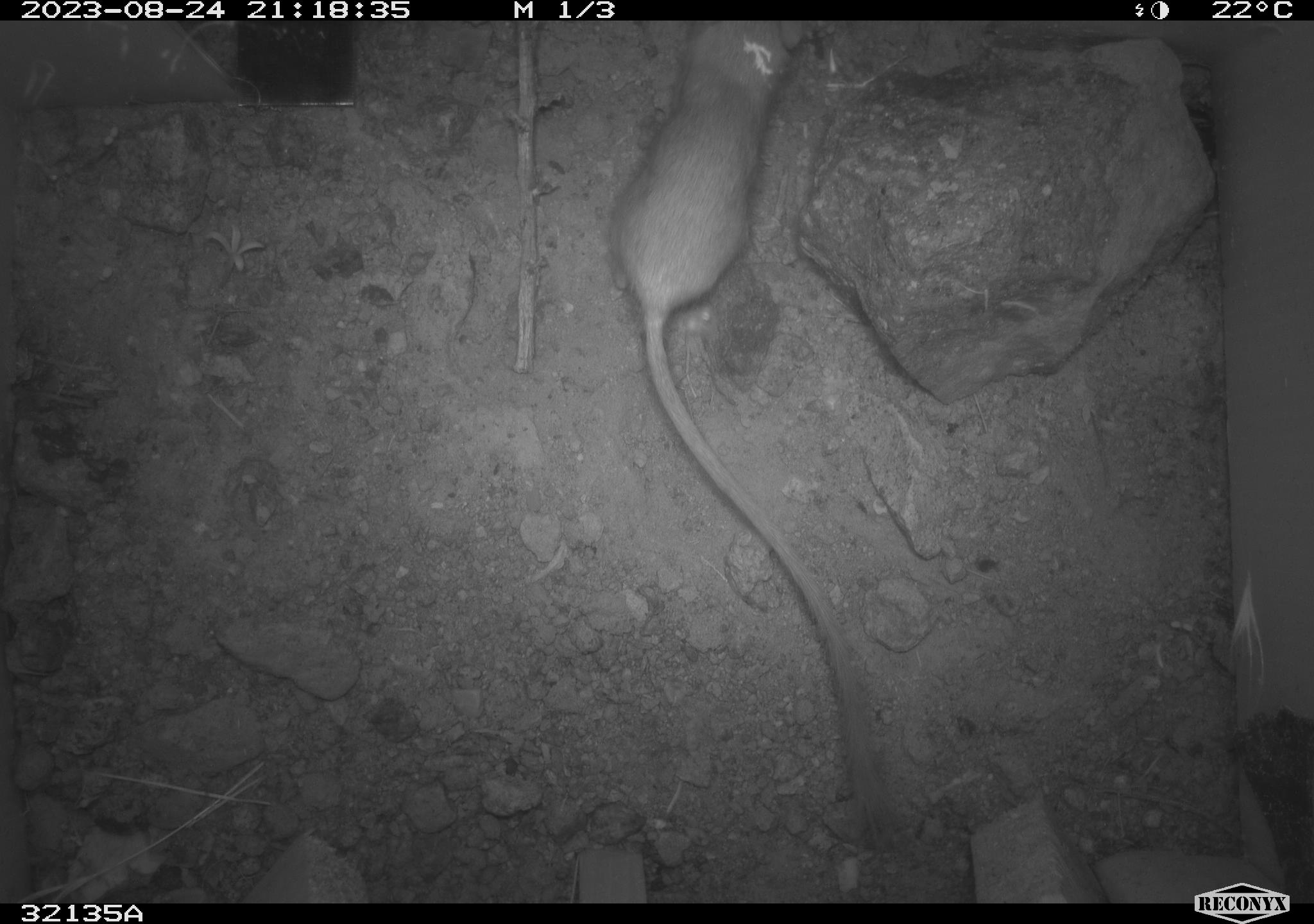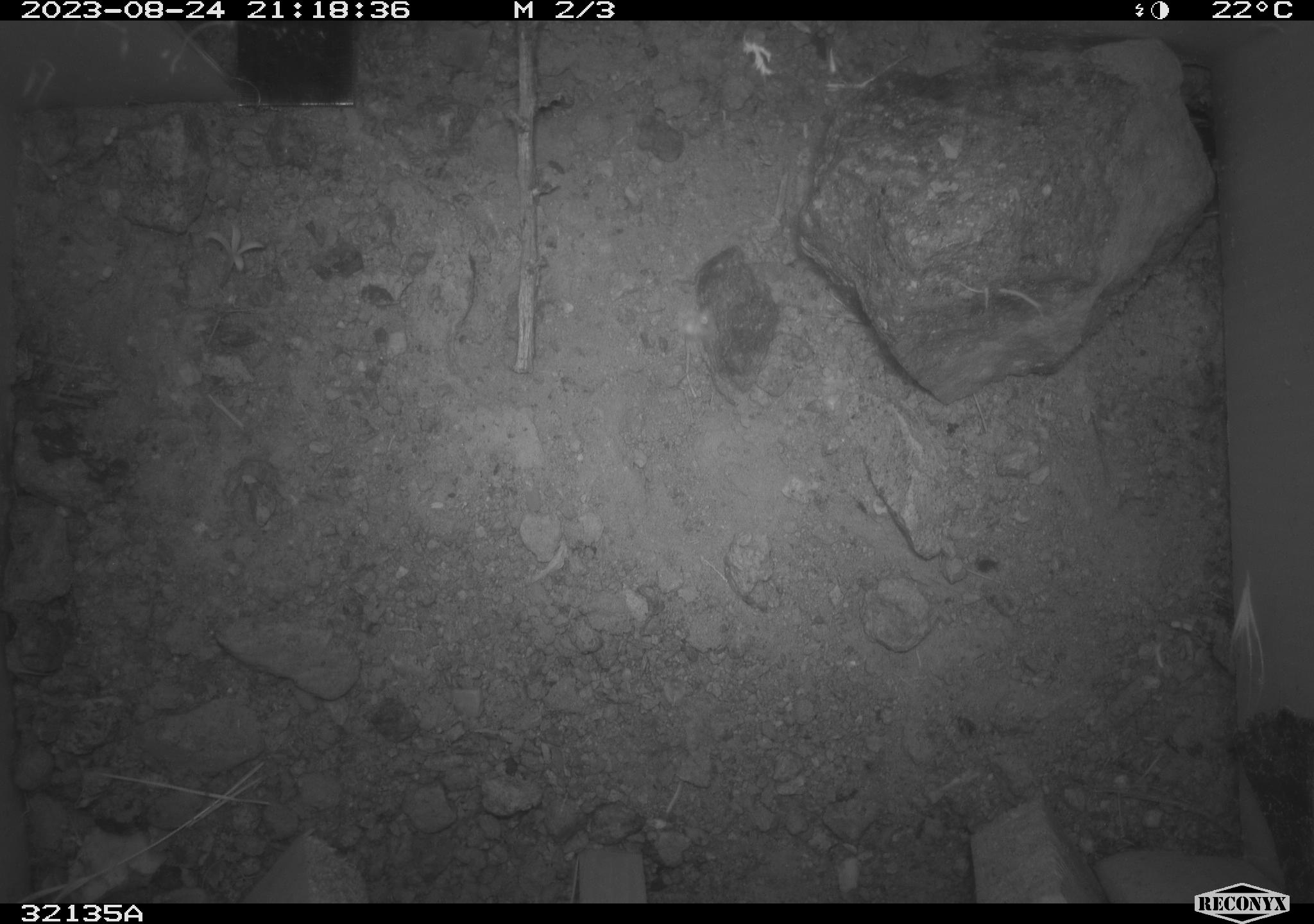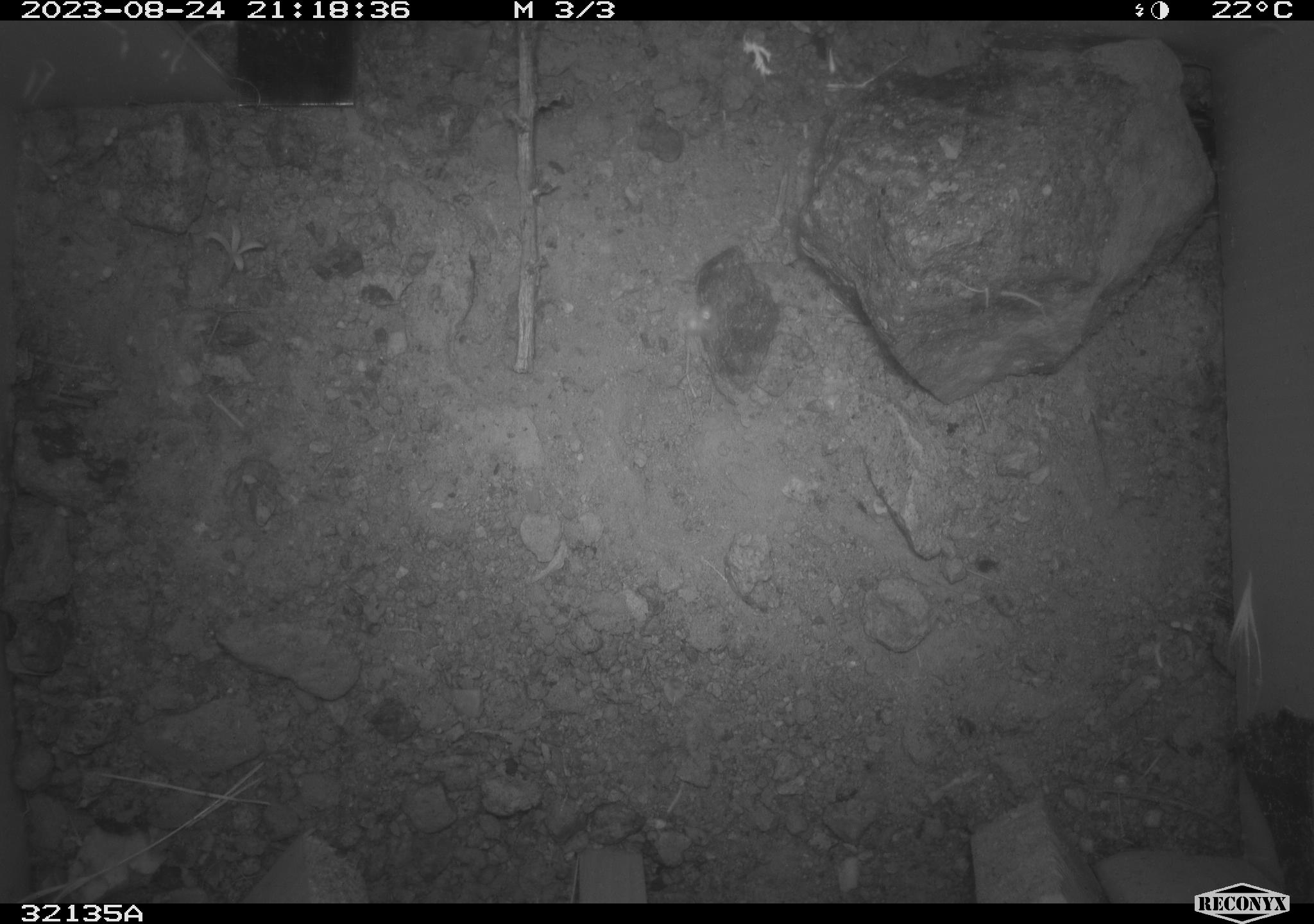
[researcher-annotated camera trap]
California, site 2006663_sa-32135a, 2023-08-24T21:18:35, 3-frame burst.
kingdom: Animalia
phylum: Chordata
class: Mammalia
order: Rodentia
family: Heteromyidae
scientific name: Heteromyidae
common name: kangaroo rats and pocket mice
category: heteromyidae family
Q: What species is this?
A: Heteromyidae family (kangaroo rats and pocket mice) (Heteromyidae).